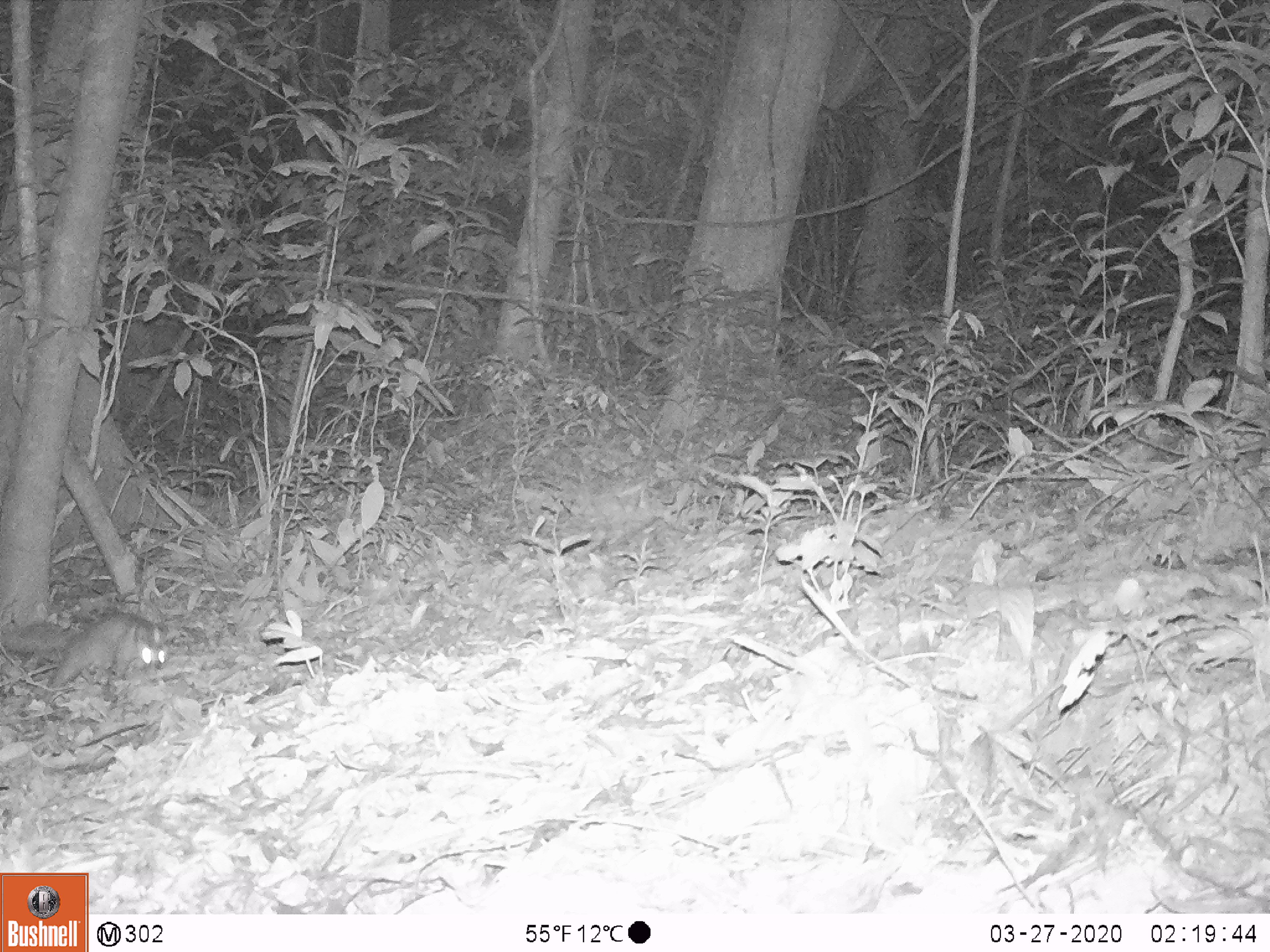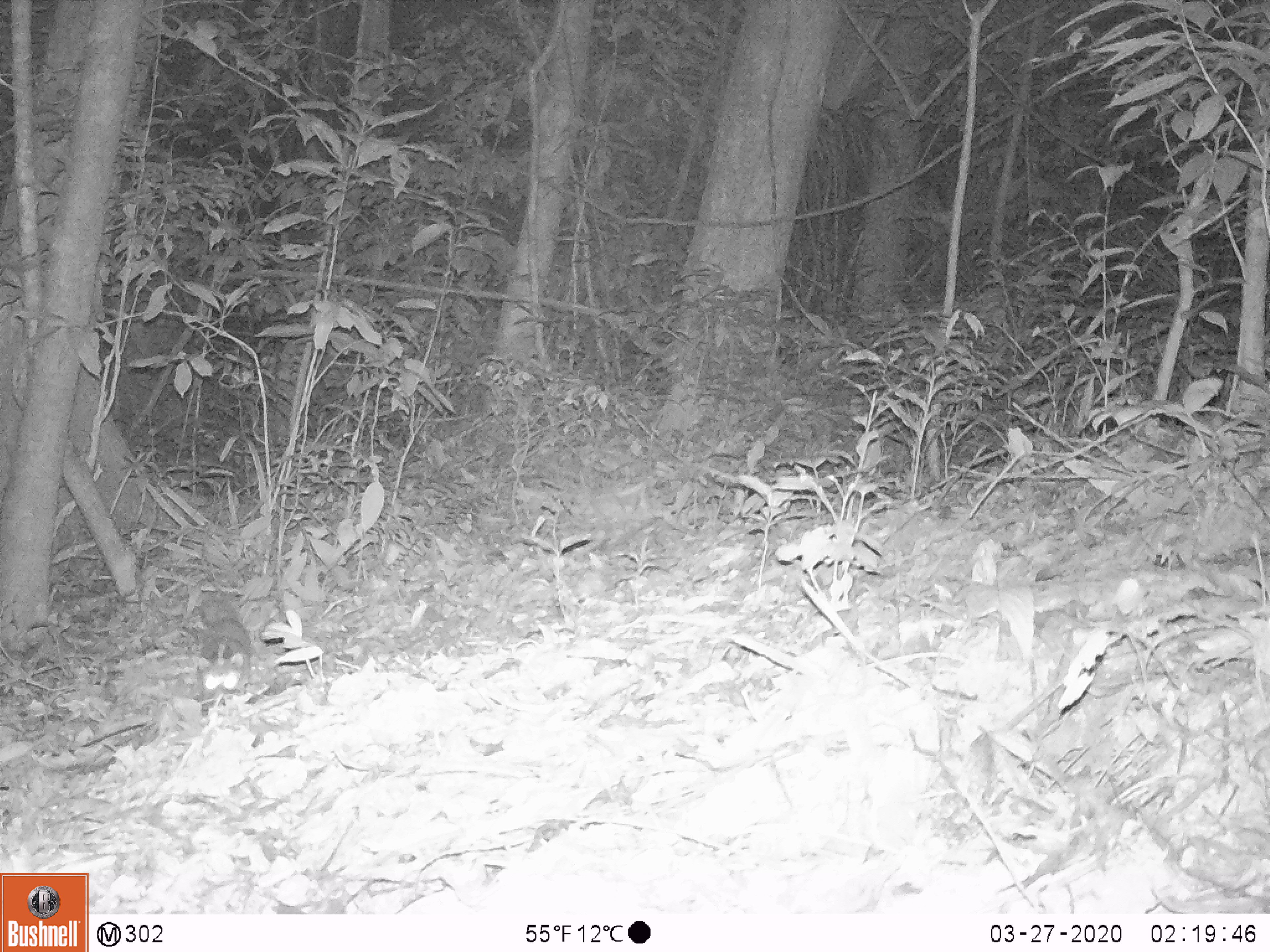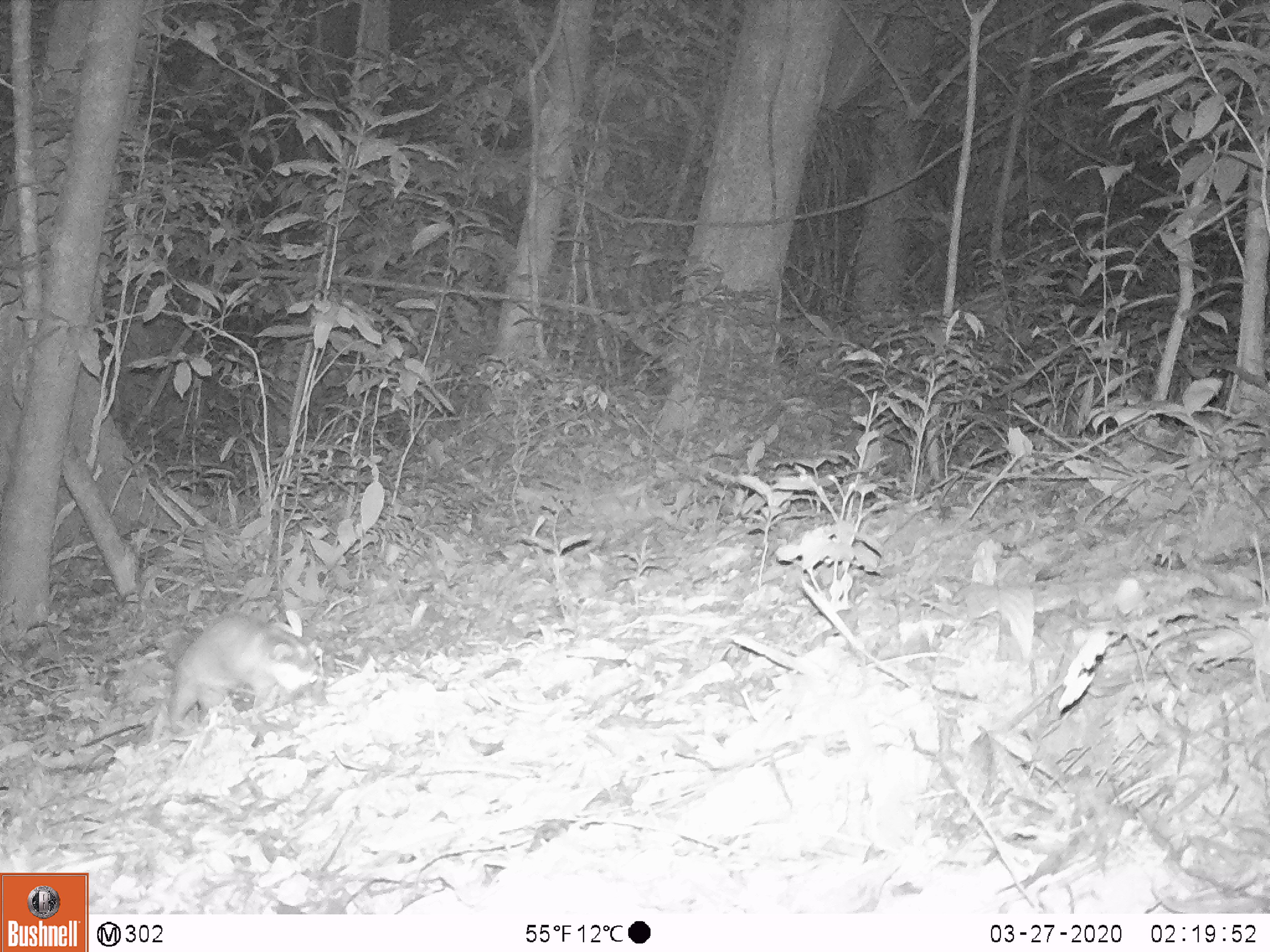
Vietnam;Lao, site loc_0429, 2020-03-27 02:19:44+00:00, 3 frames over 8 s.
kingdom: Animalia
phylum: Chordata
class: Mammalia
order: Carnivora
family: Mustelidae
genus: Melogale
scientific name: Melogale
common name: ferret badger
Ferret badger (Melogale). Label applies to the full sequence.